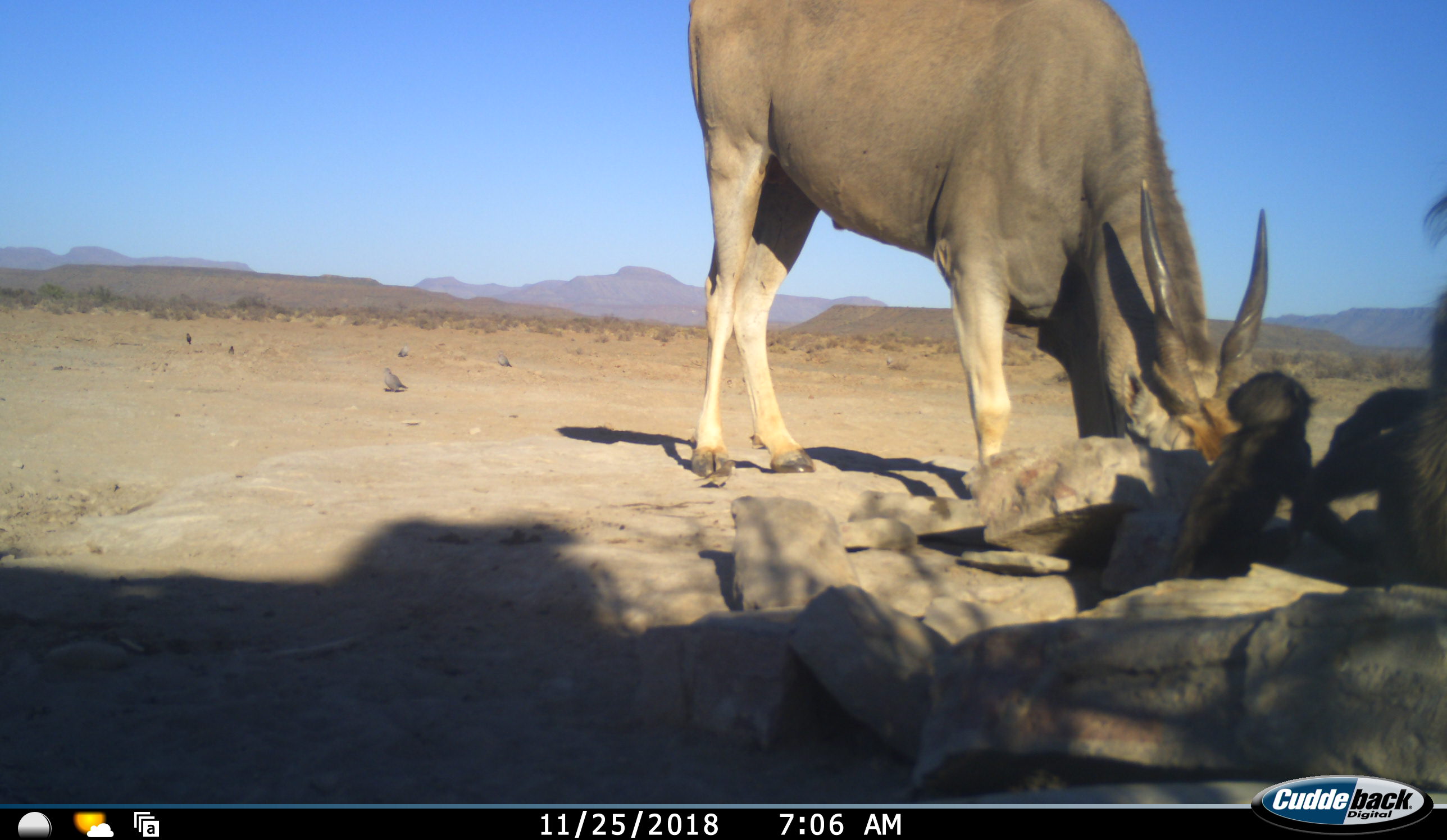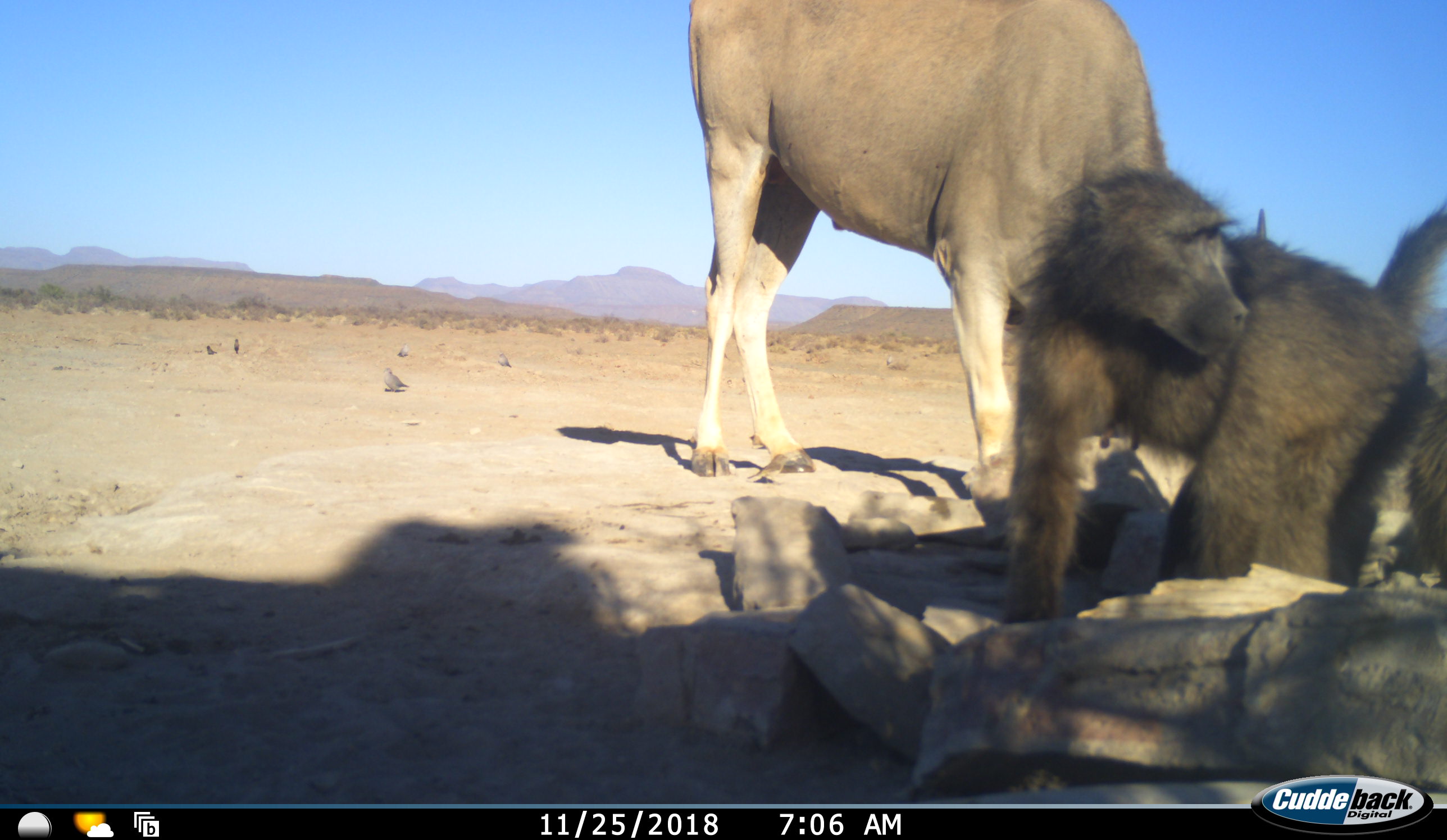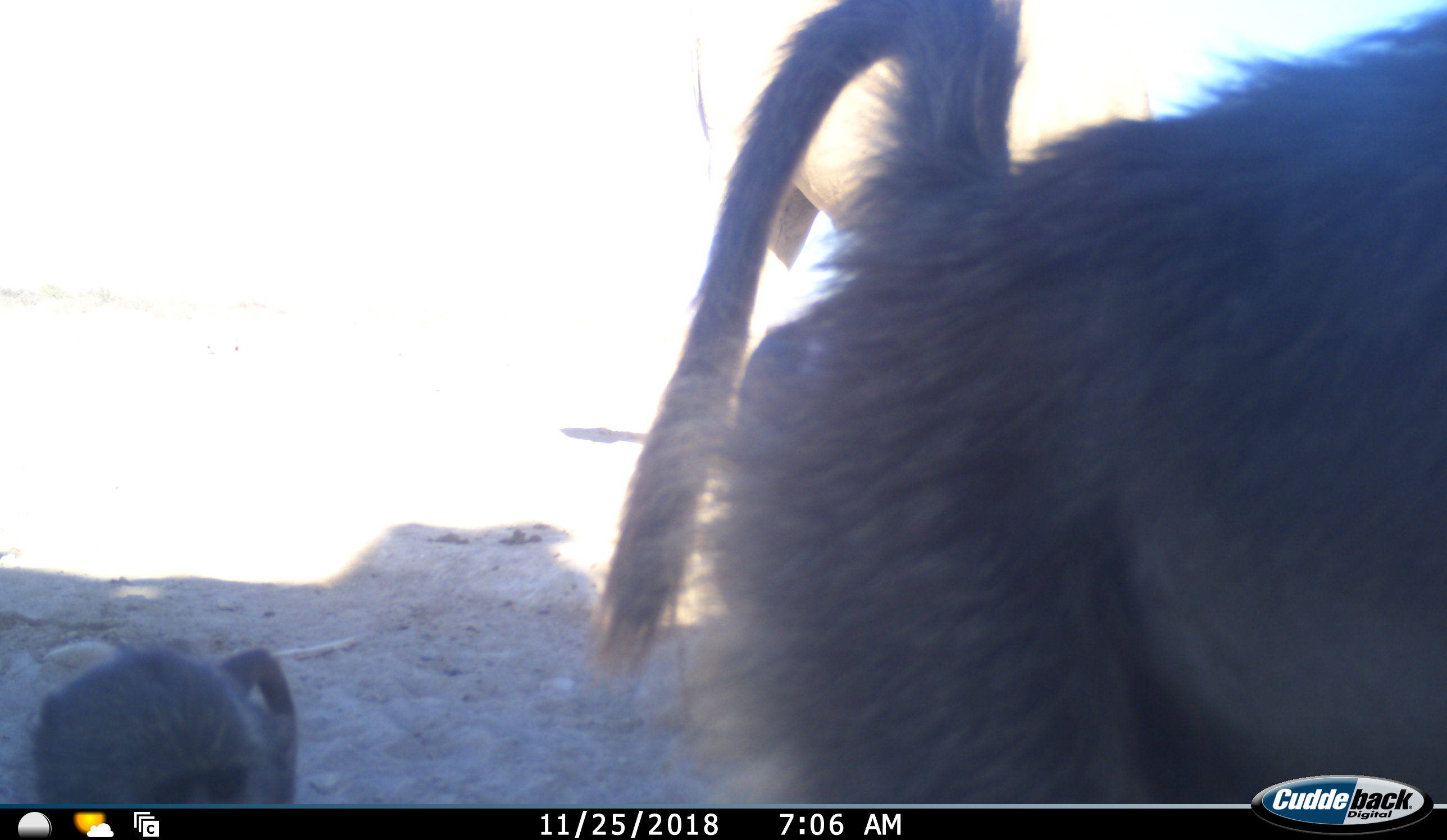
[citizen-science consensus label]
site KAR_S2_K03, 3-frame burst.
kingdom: Animalia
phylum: Chordata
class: Mammalia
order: Primates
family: Cercopithecidae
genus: Papio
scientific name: Papio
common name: baboon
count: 2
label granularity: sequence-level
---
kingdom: Animalia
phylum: Chordata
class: Mammalia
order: Artiodactyla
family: Bovidae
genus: Tragelaphus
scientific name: Tragelaphus oryx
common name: eland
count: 1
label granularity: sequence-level